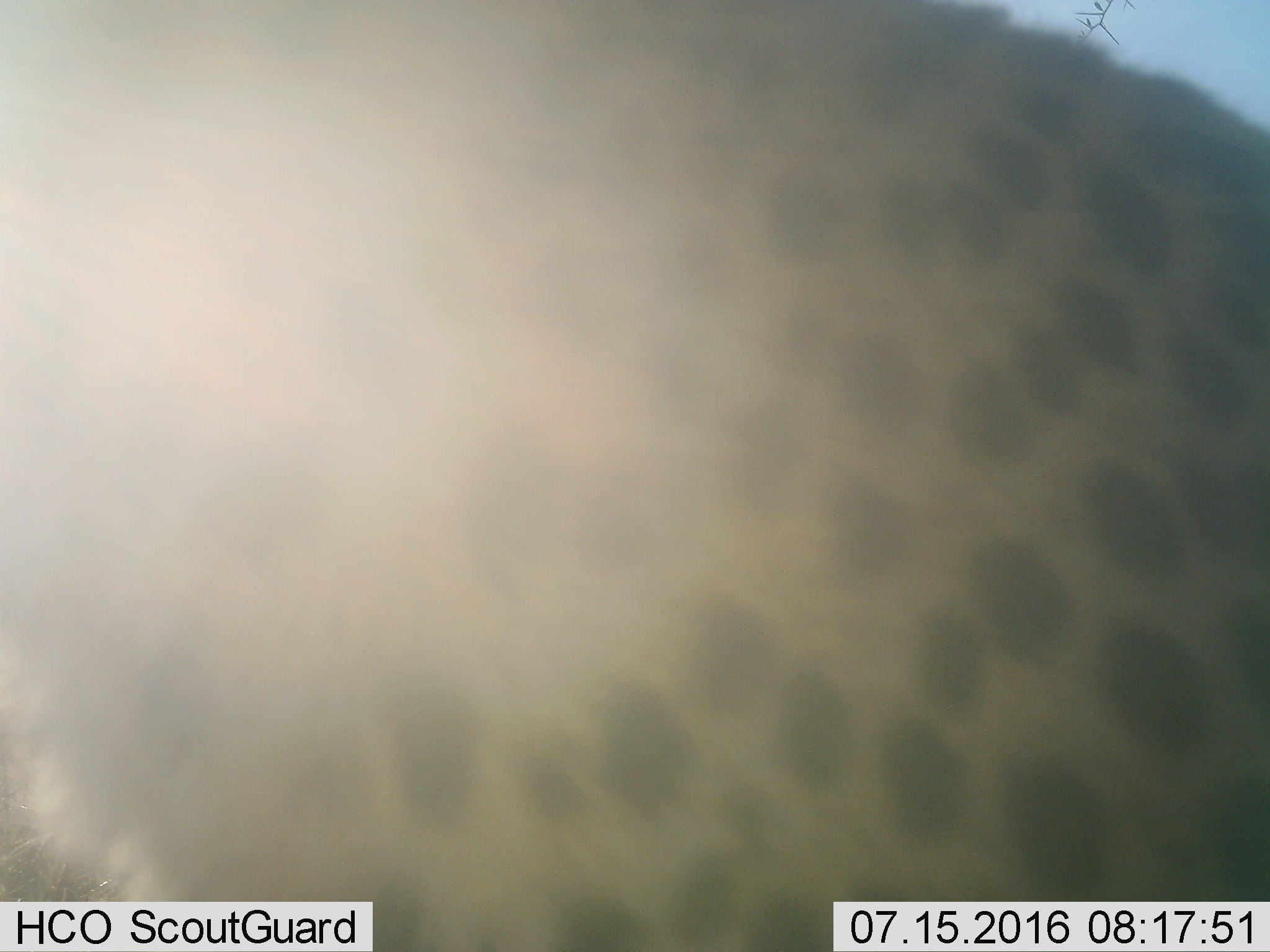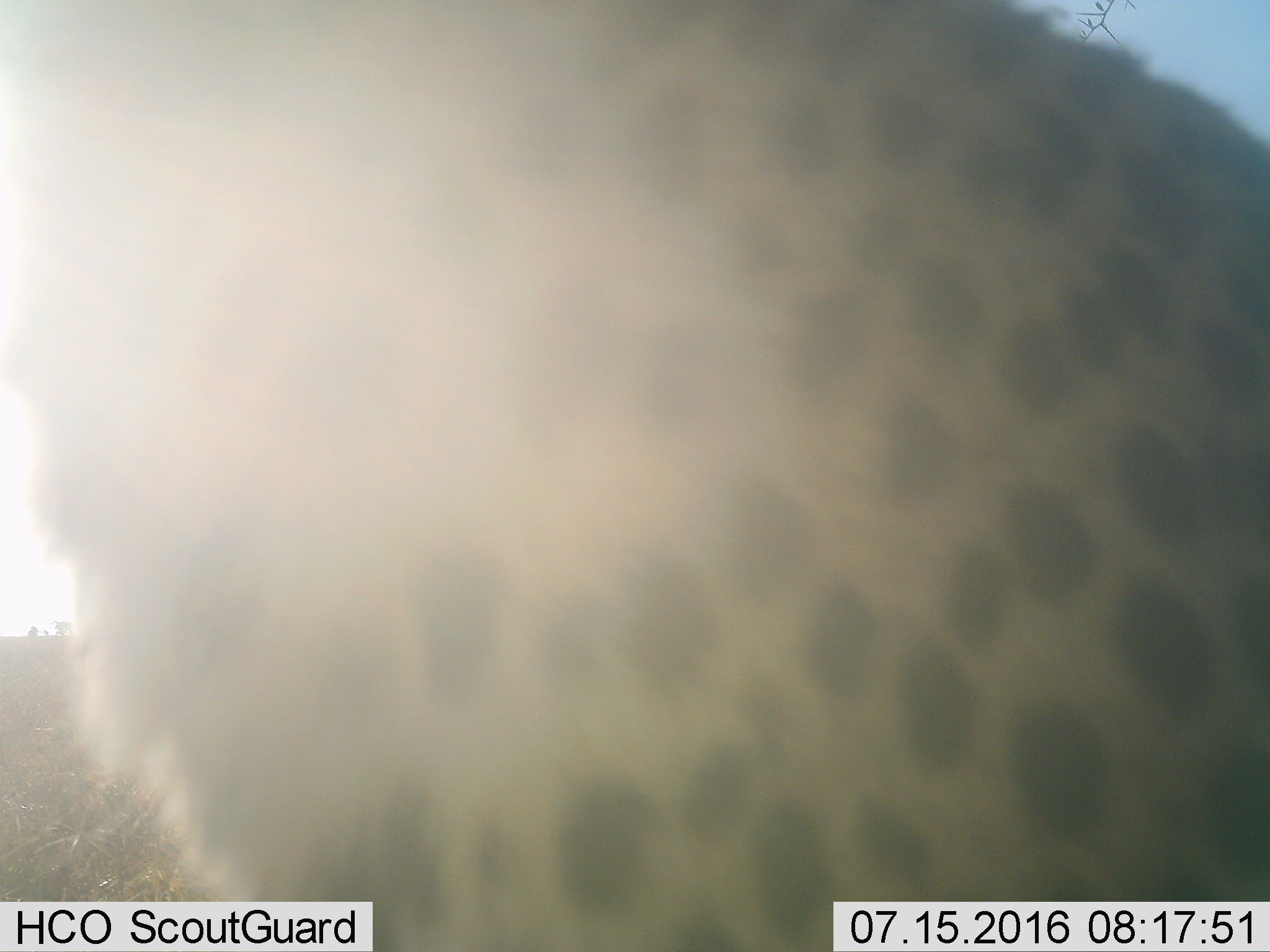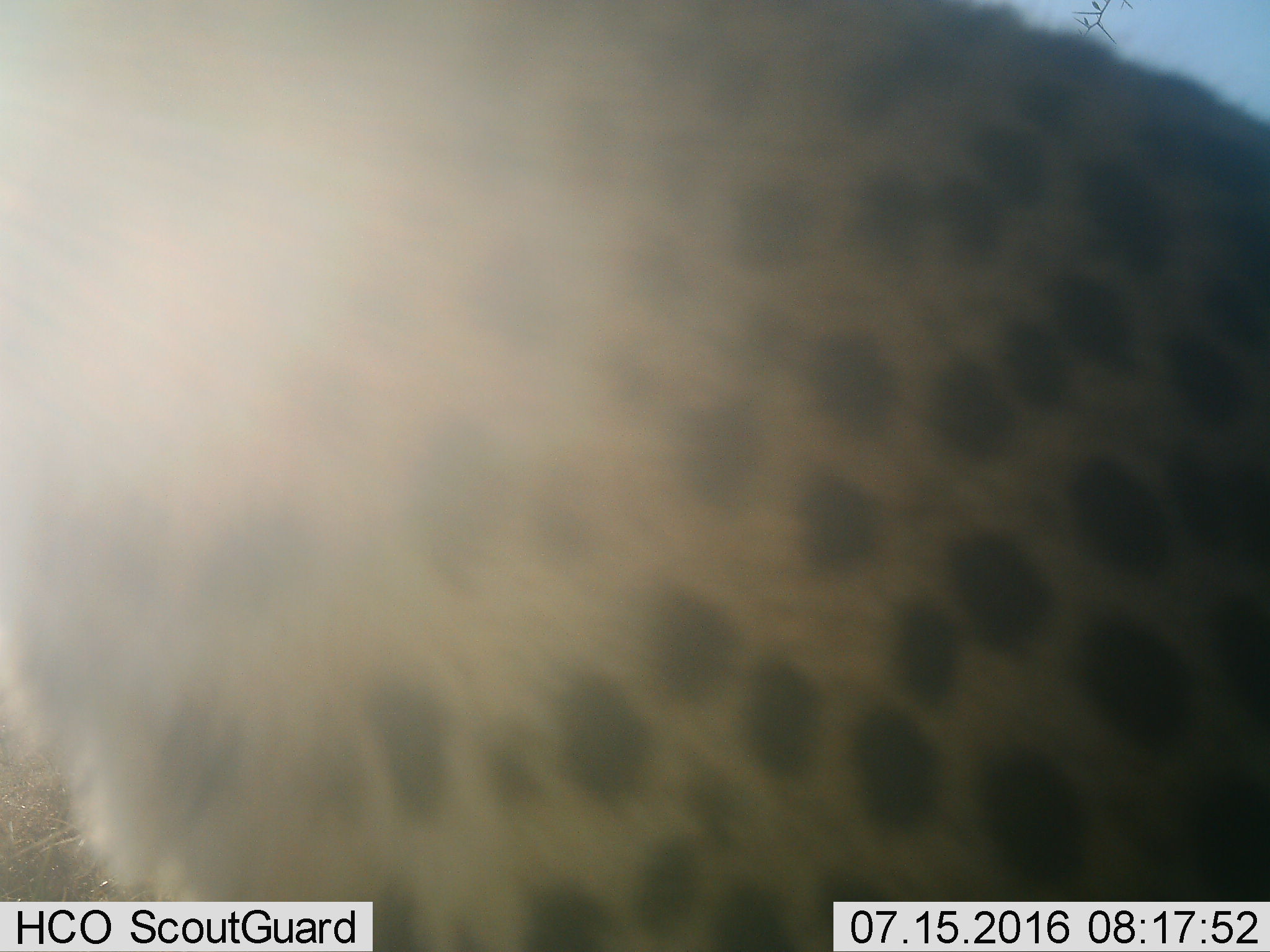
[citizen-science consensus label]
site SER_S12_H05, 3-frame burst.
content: unidentified animal